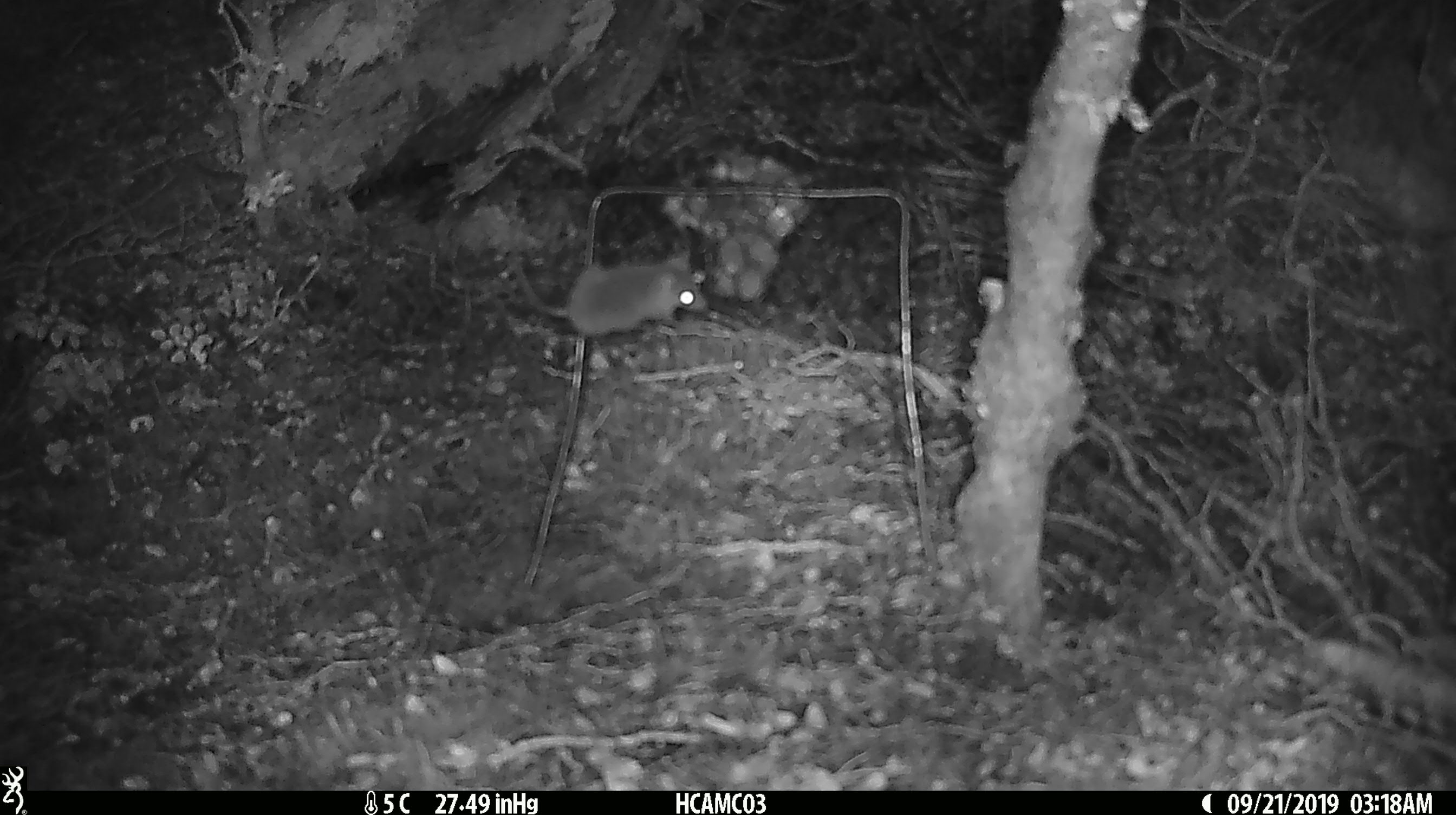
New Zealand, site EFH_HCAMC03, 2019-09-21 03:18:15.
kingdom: Animalia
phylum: Chordata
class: Mammalia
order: Rodentia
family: Muridae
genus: Mus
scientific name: Mus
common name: mouse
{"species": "mouse (Mus)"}